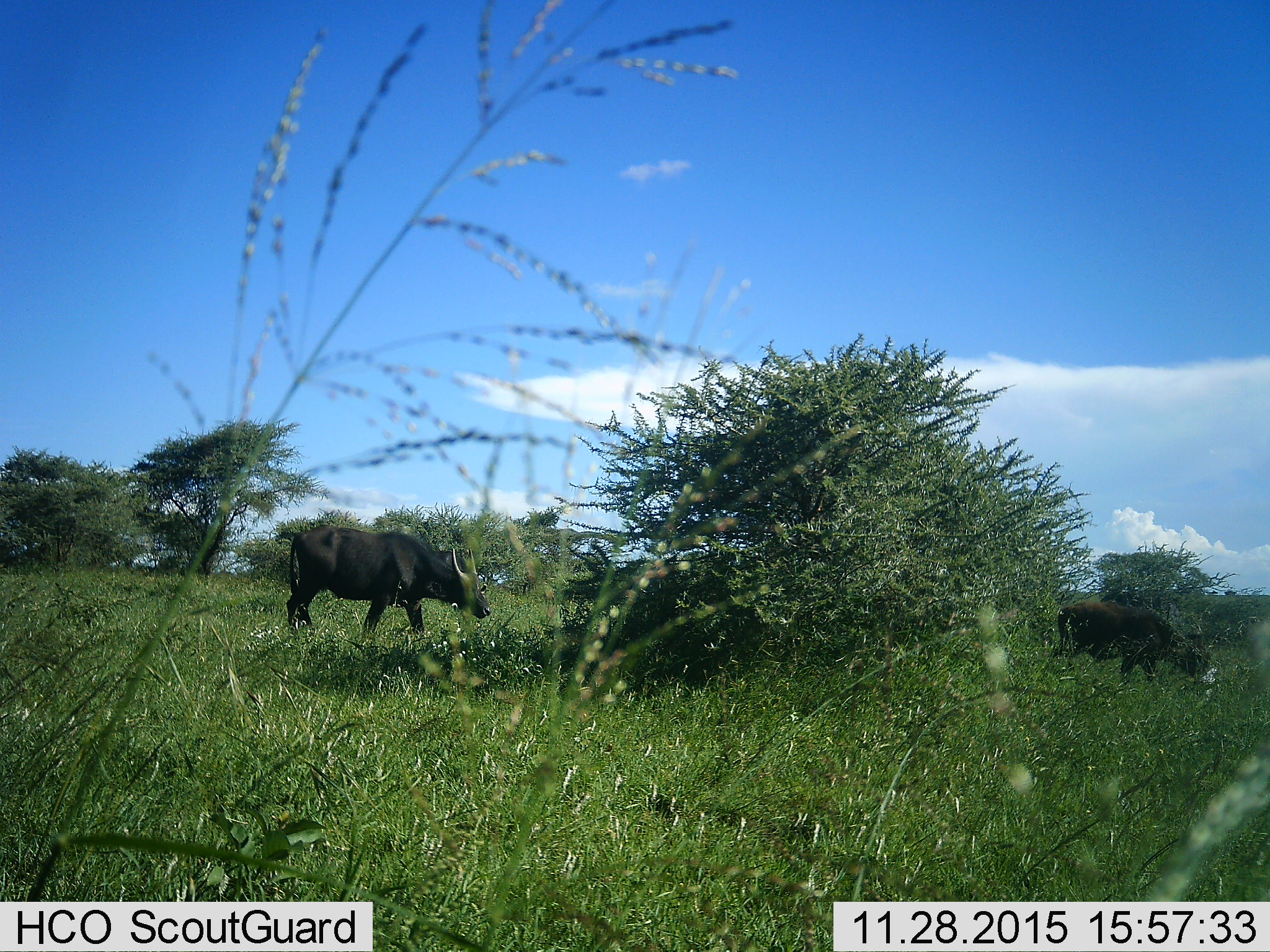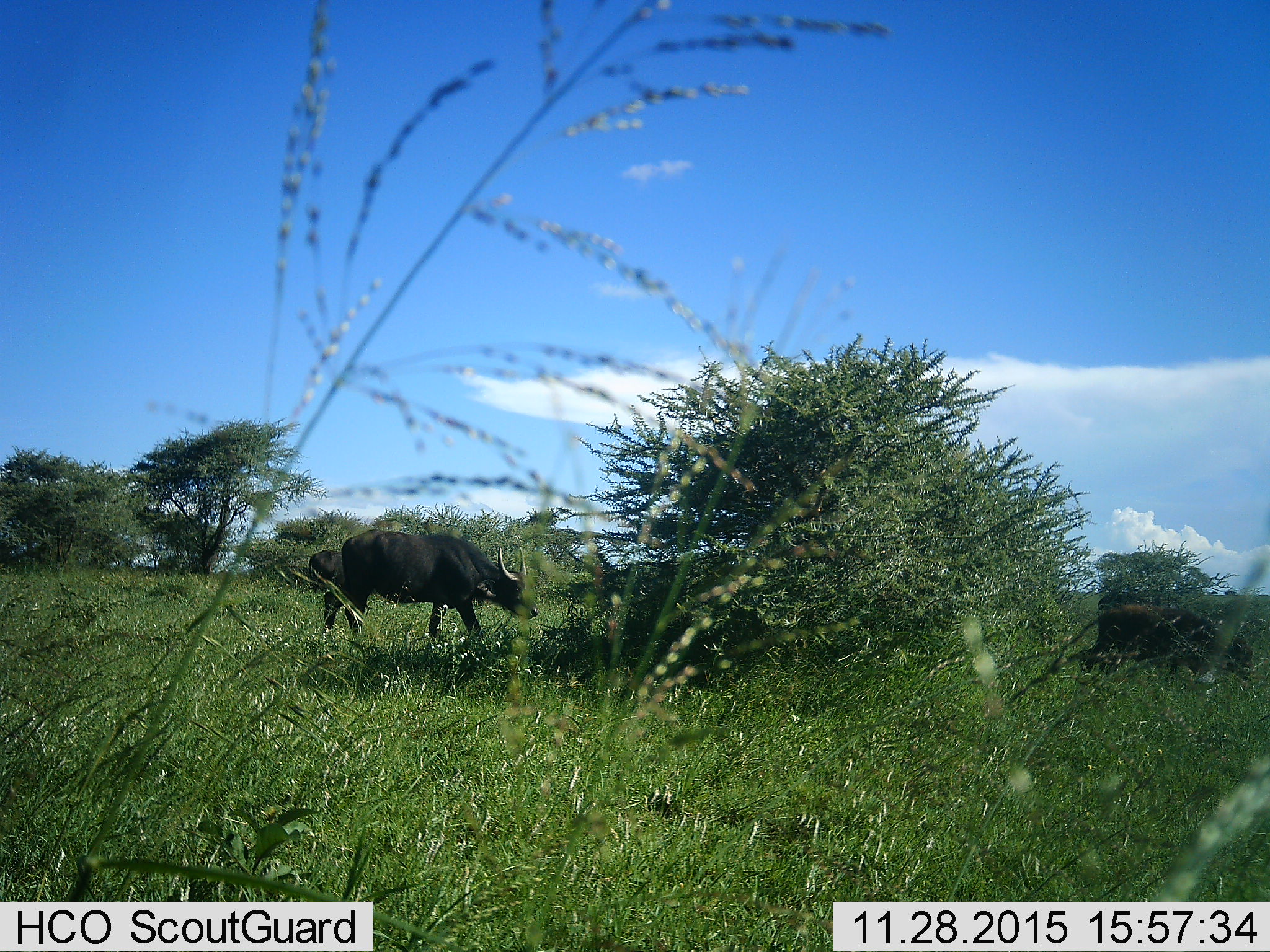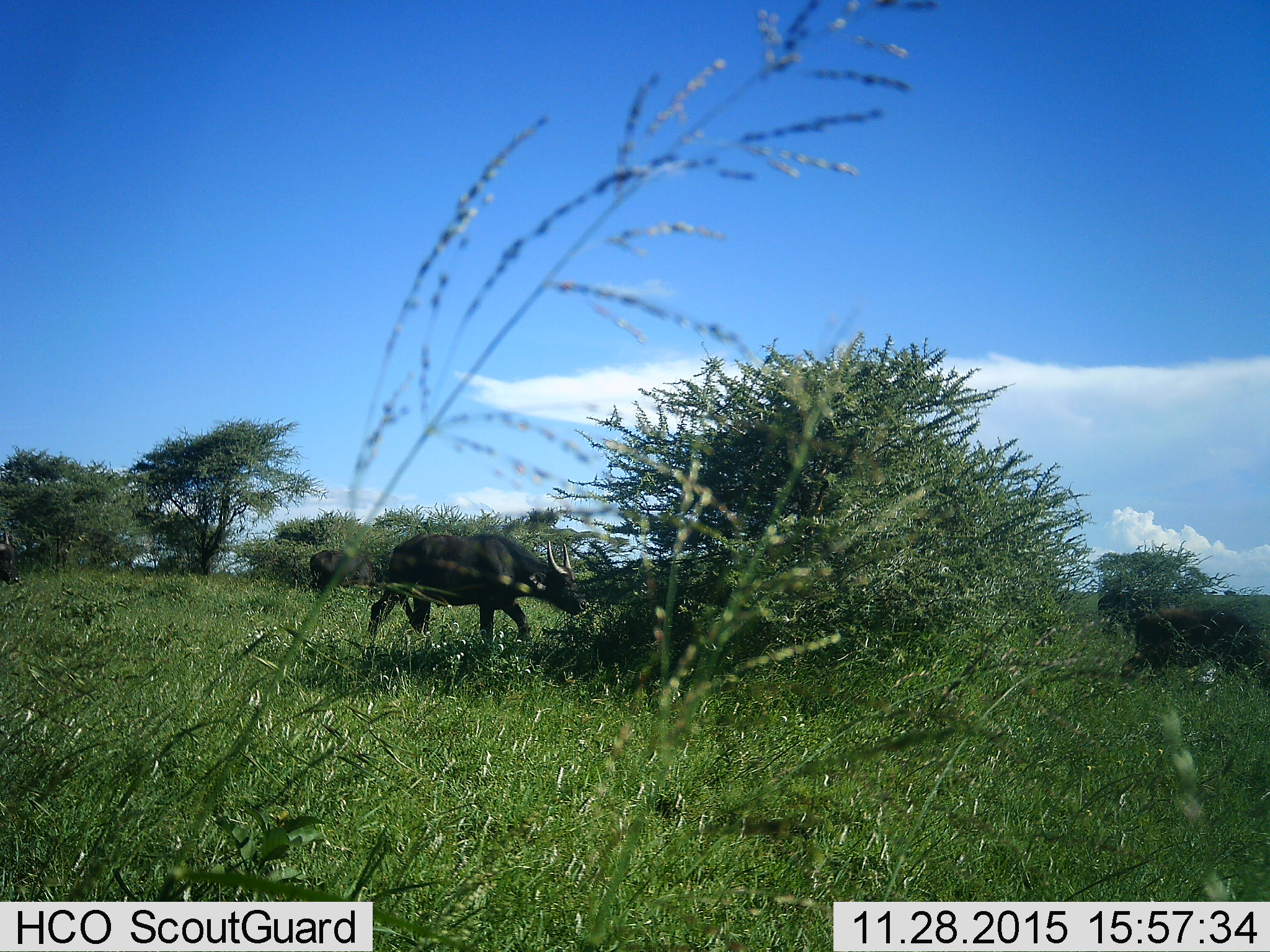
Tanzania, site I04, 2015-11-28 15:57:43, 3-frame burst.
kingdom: Animalia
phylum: Chordata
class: Mammalia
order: Artiodactyla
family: Bovidae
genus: Syncerus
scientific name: Syncerus caffer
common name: cape buffalo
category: buffalo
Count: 2.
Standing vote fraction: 11%.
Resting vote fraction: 0%.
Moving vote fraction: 100%.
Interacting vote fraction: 0%.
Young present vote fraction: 33%.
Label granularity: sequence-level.